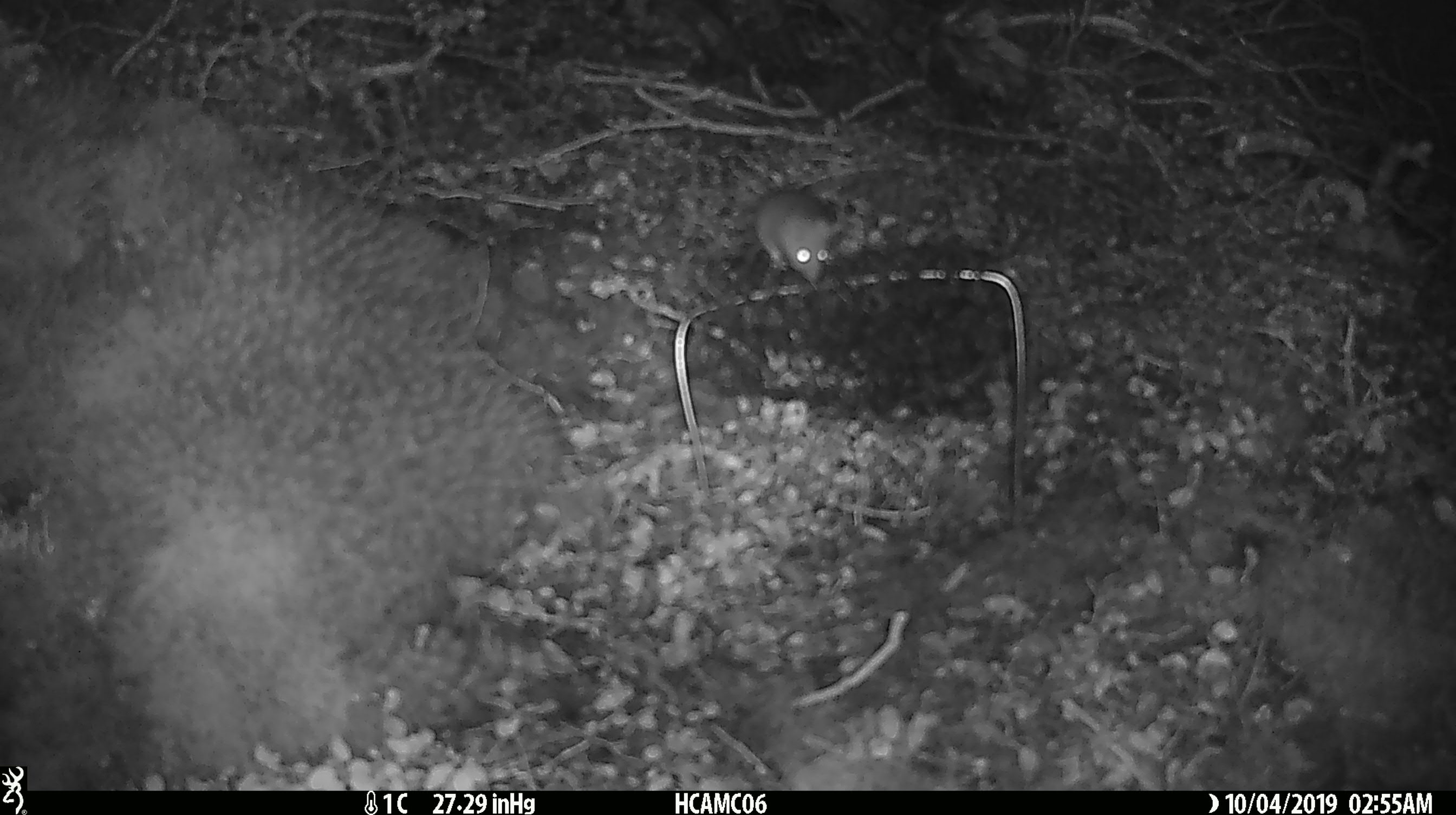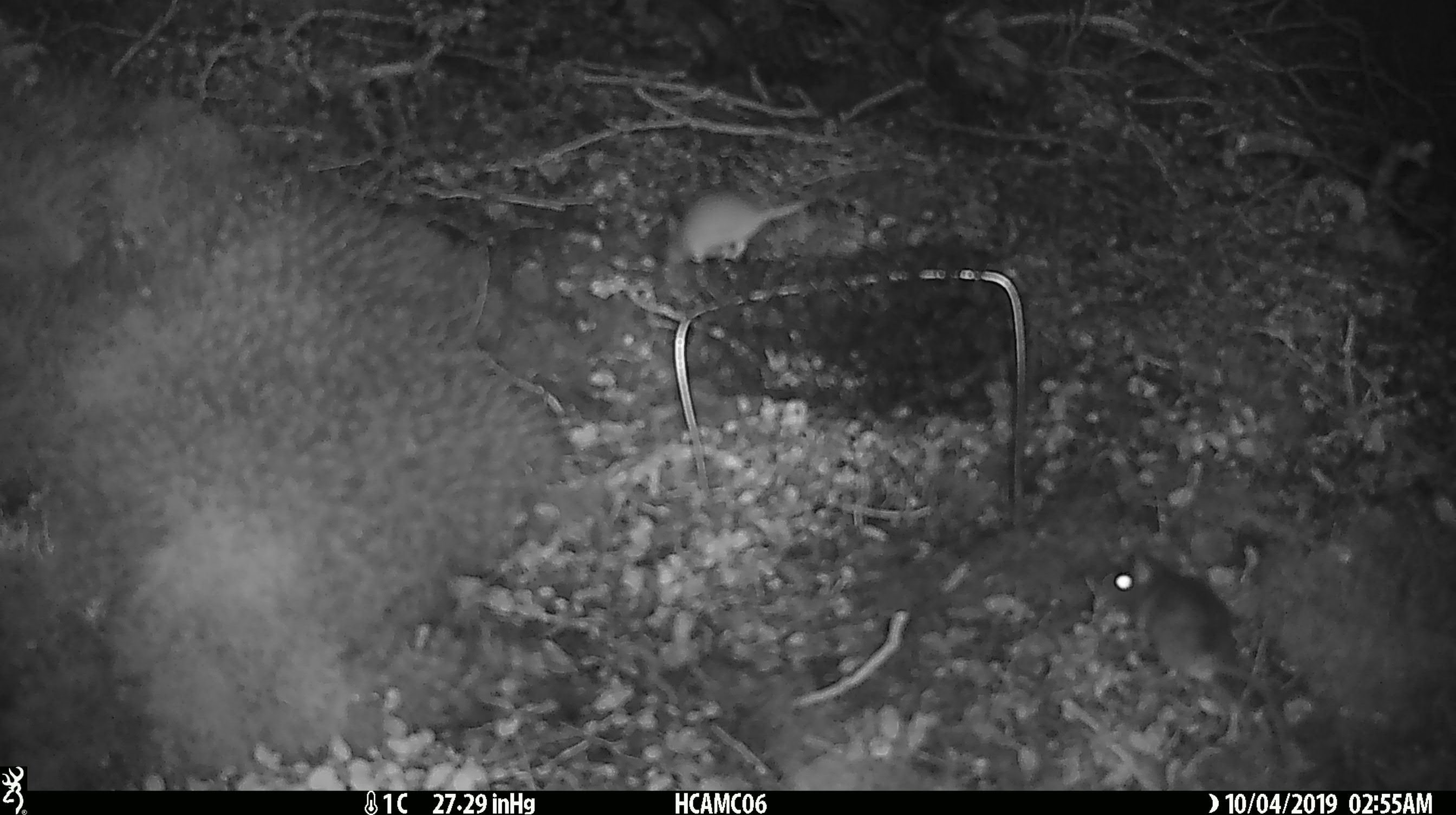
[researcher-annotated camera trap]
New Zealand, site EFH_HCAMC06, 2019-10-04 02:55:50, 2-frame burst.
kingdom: Animalia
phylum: Chordata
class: Mammalia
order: Rodentia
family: Muridae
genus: Mus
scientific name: Mus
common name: mouse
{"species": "mouse (Mus)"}